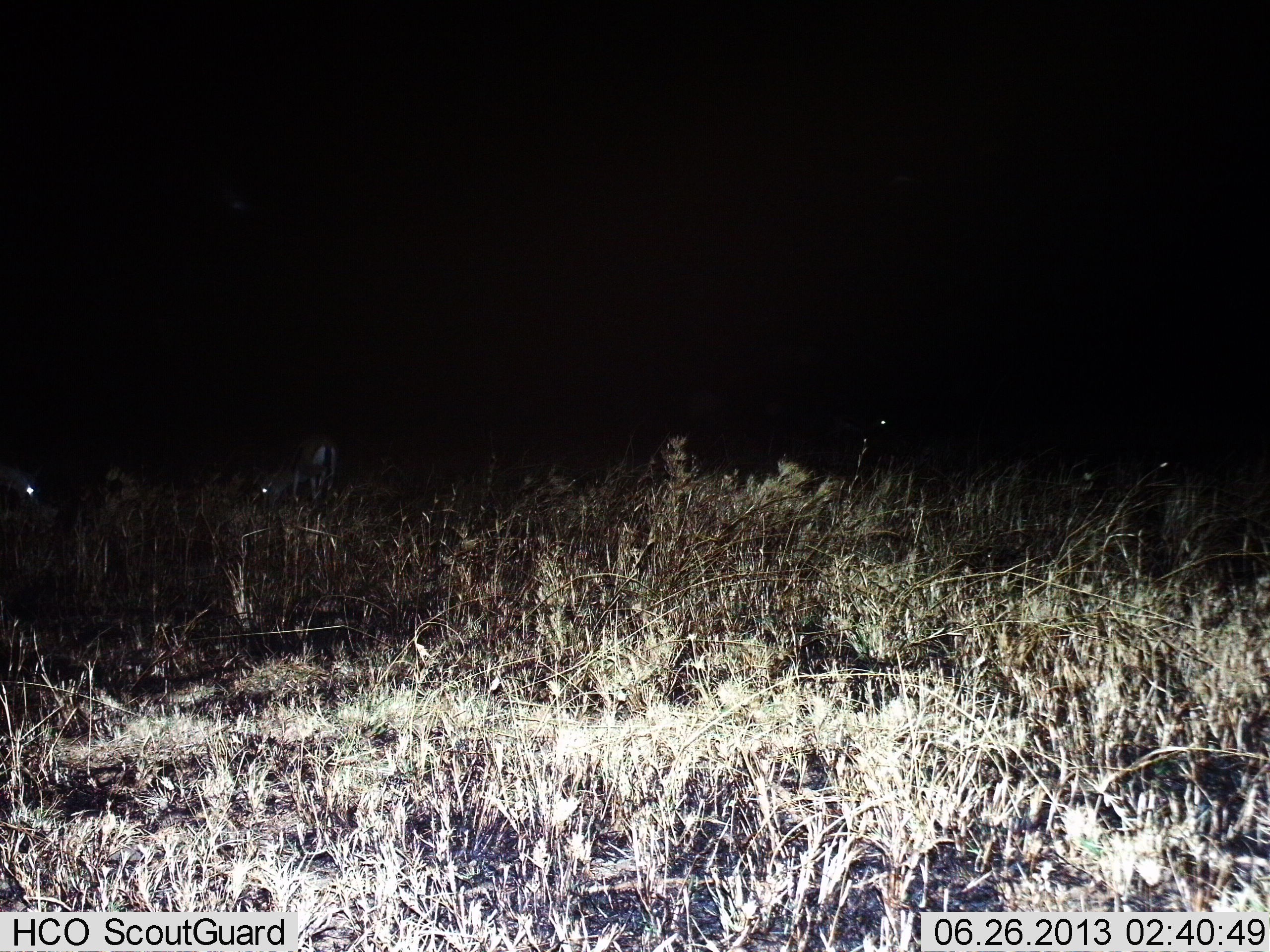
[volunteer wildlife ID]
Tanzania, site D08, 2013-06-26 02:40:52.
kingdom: Animalia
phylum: Chordata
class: Mammalia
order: Artiodactyla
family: Bovidae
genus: Eudorcas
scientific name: Eudorcas thomsonii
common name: thomson's gazelle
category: gazellethomsons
Gazellethomsons (thomson's gazelle) (Eudorcas thomsonii), count 4. Behavior (volunteer vote fractions): standing 33%, resting 0%, moving 0%, interacting 0%. Young present (vote fraction): 0%. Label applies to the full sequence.